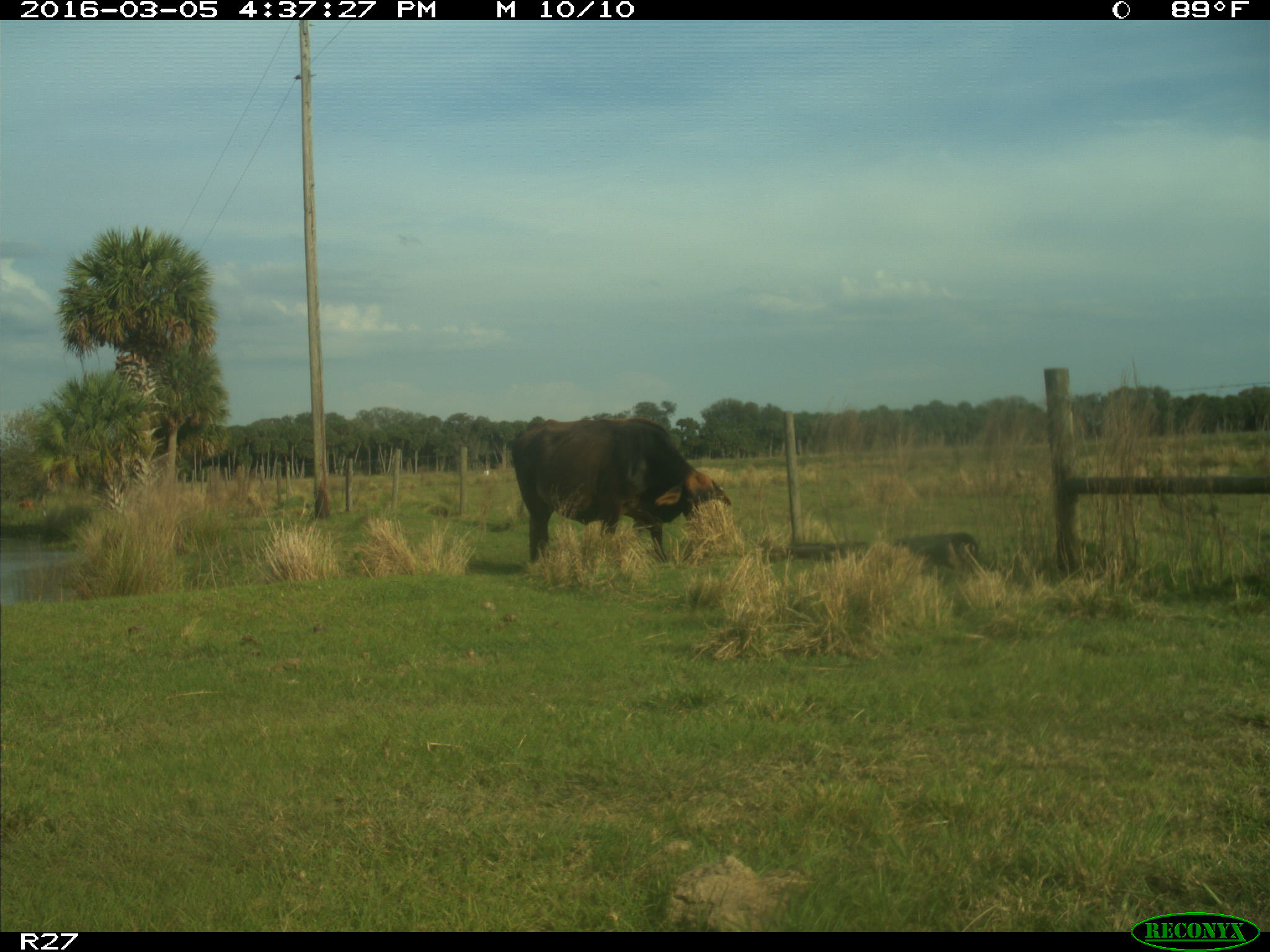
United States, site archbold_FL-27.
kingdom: Animalia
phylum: Chordata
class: Mammalia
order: Artiodactyla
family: Bovidae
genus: Bos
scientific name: Bos taurus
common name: domestic cow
Bos taurus (domestic cow).